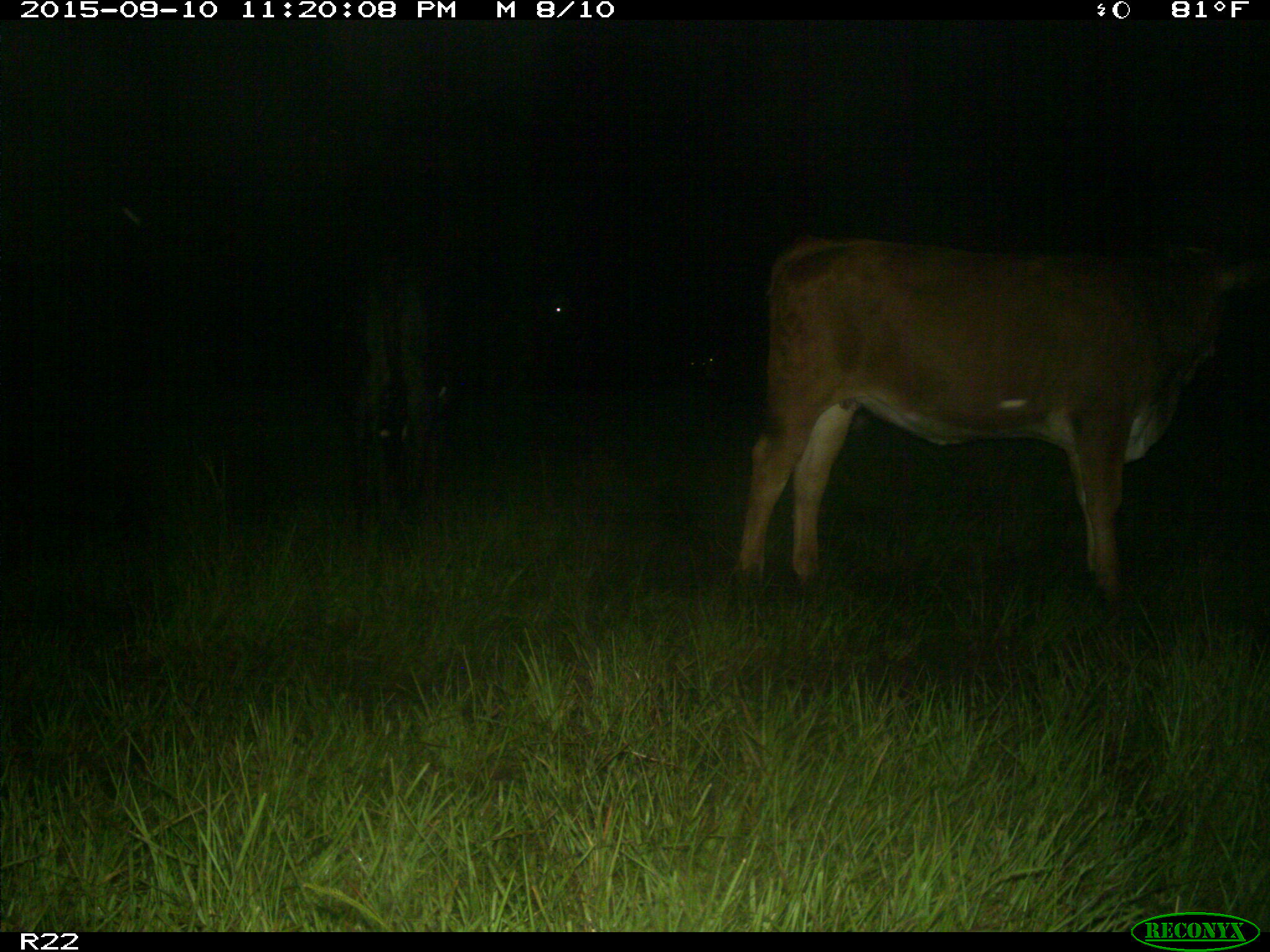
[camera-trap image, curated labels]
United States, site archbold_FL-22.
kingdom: Animalia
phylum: Chordata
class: Mammalia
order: Artiodactyla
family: Bovidae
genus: Bos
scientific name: Bos taurus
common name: domestic cow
Bos taurus (domestic cow).